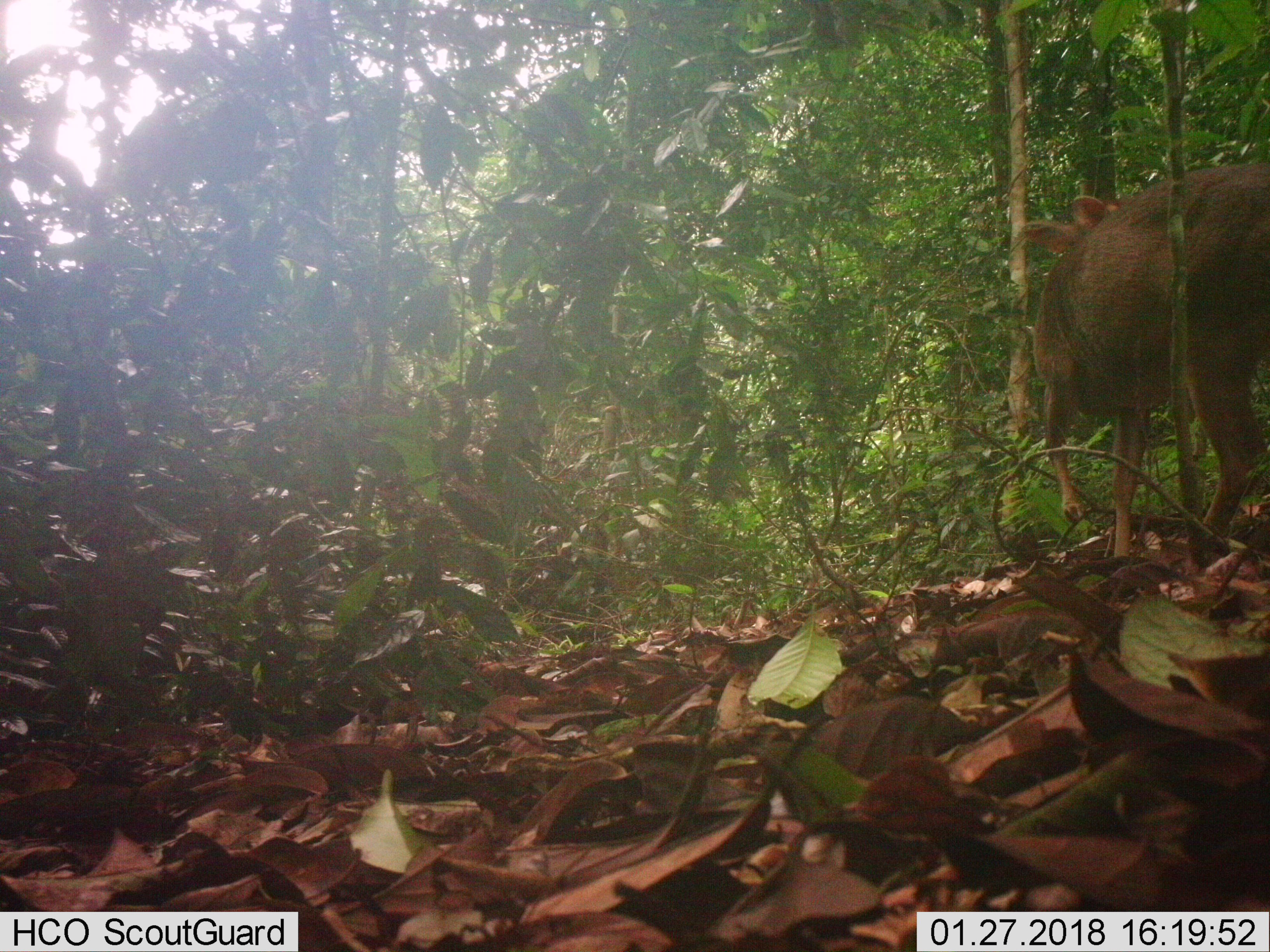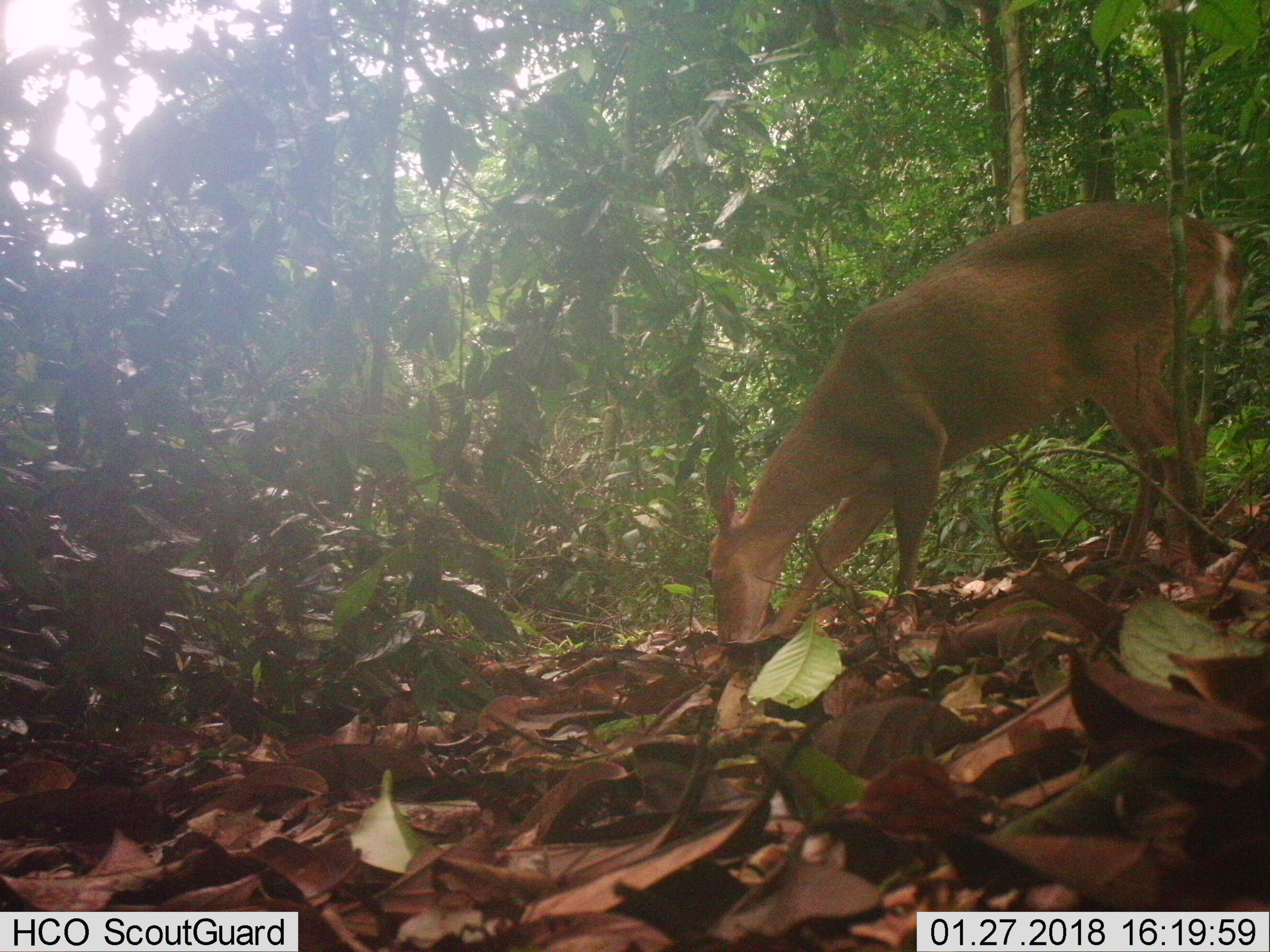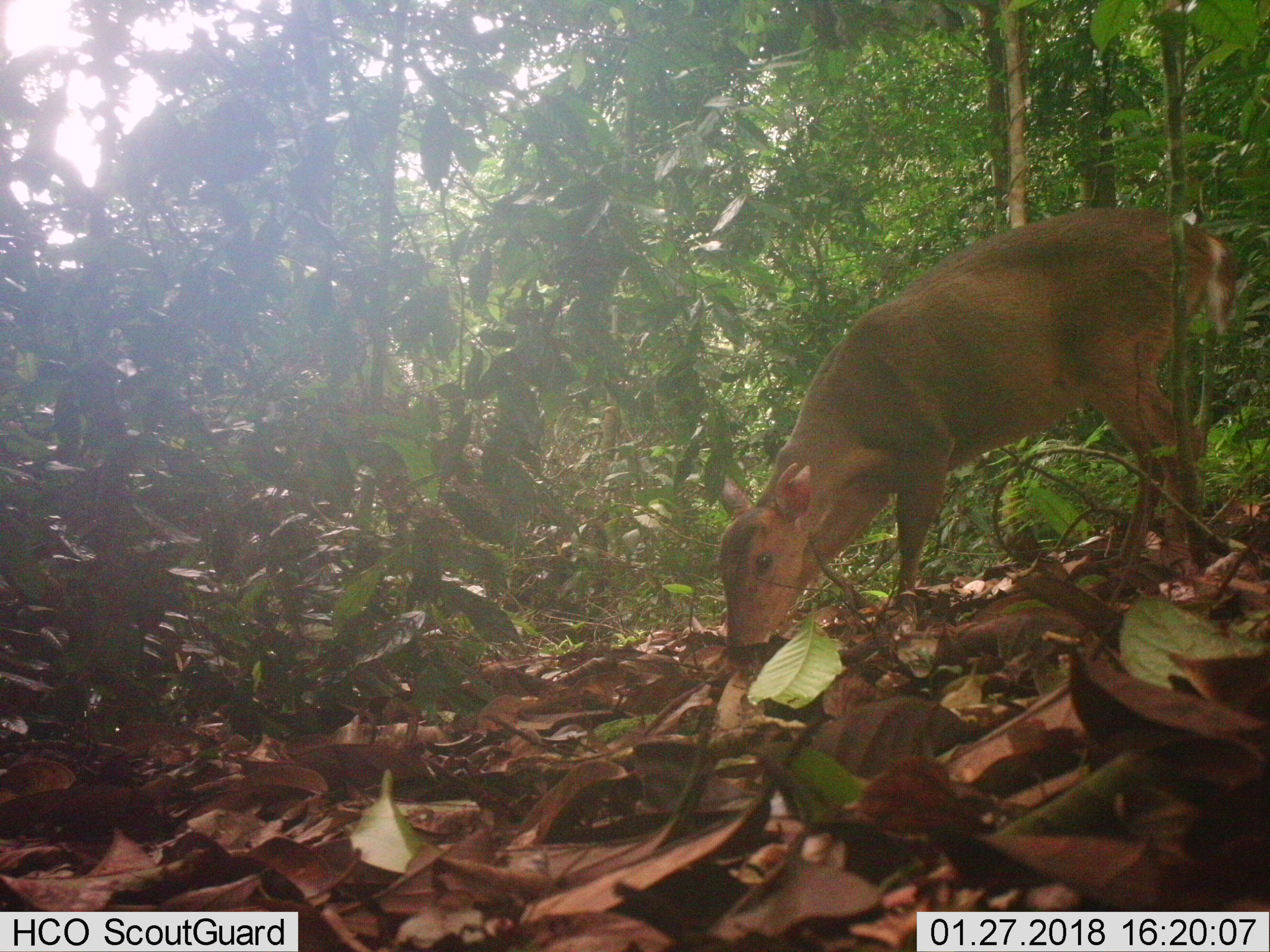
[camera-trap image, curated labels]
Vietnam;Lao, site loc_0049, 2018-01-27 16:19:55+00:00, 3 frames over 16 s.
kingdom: Animalia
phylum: Chordata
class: Mammalia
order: Artiodactyla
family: Cervidae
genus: Muntiacus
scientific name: Muntiacus vuquangensis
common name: large-antlered muntjac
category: large antlered muntjac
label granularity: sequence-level